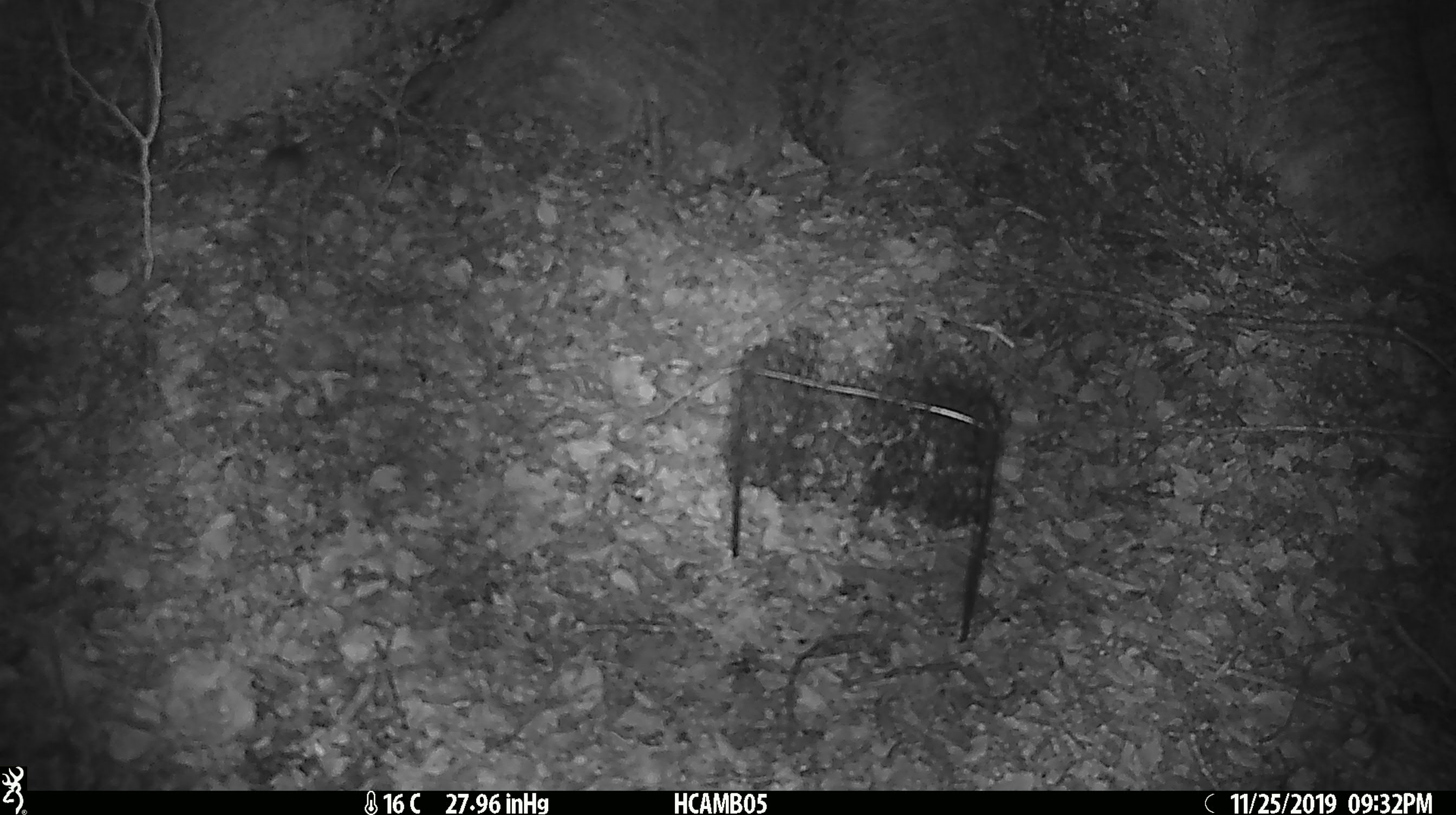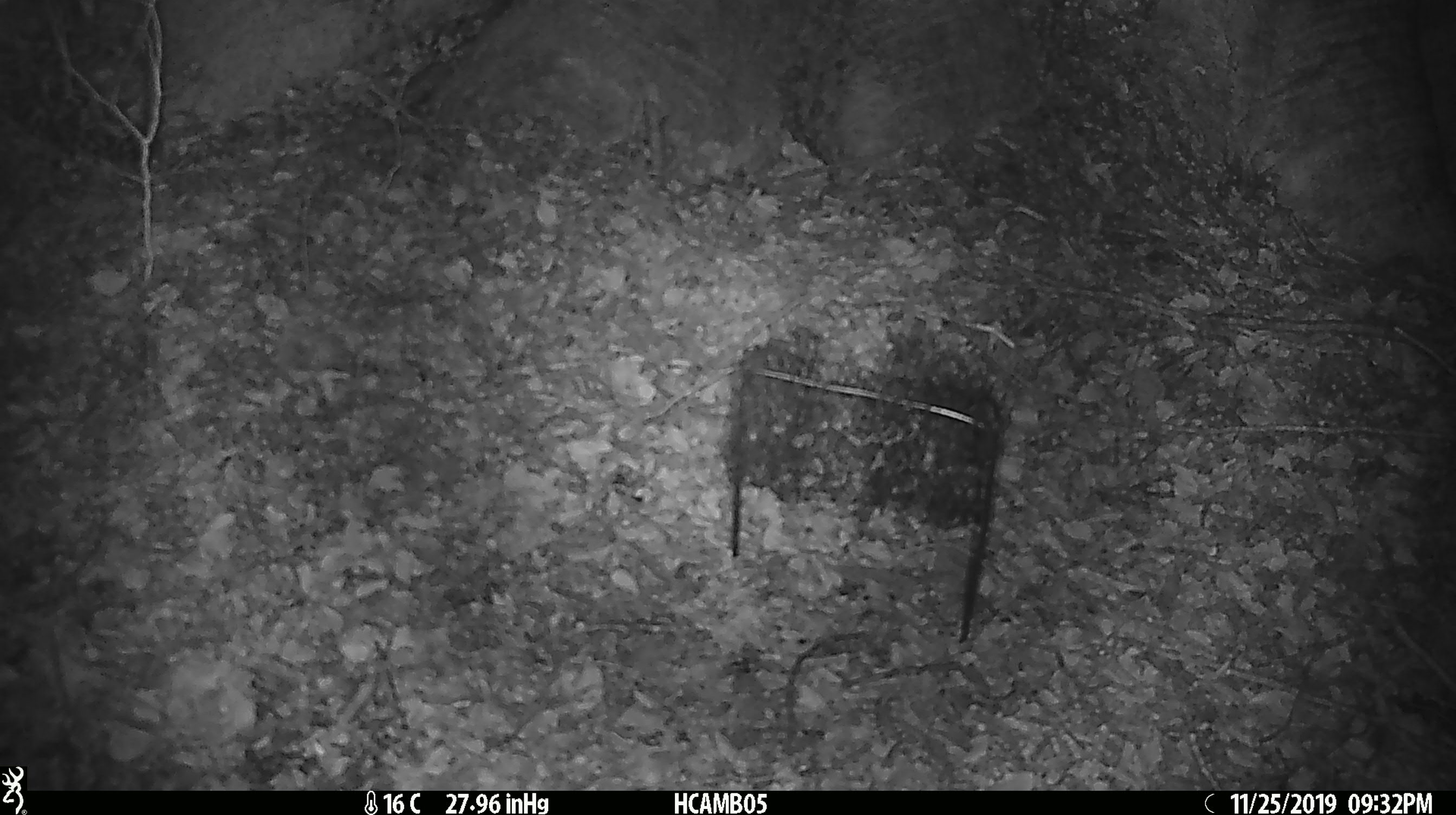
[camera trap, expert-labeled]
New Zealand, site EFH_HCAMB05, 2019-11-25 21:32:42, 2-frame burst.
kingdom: Animalia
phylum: Chordata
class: Mammalia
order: Rodentia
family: Muridae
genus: Mus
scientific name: Mus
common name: mouse